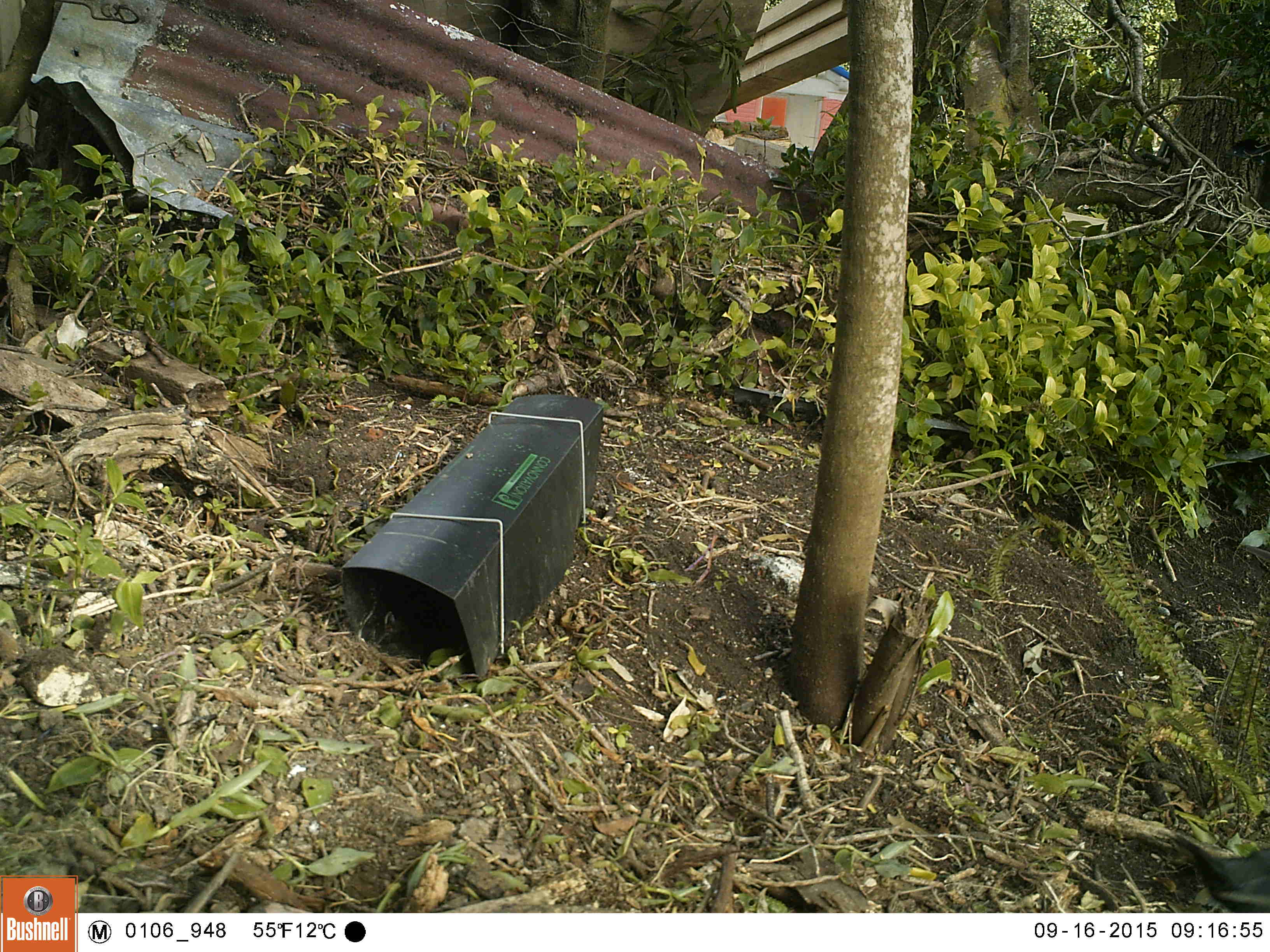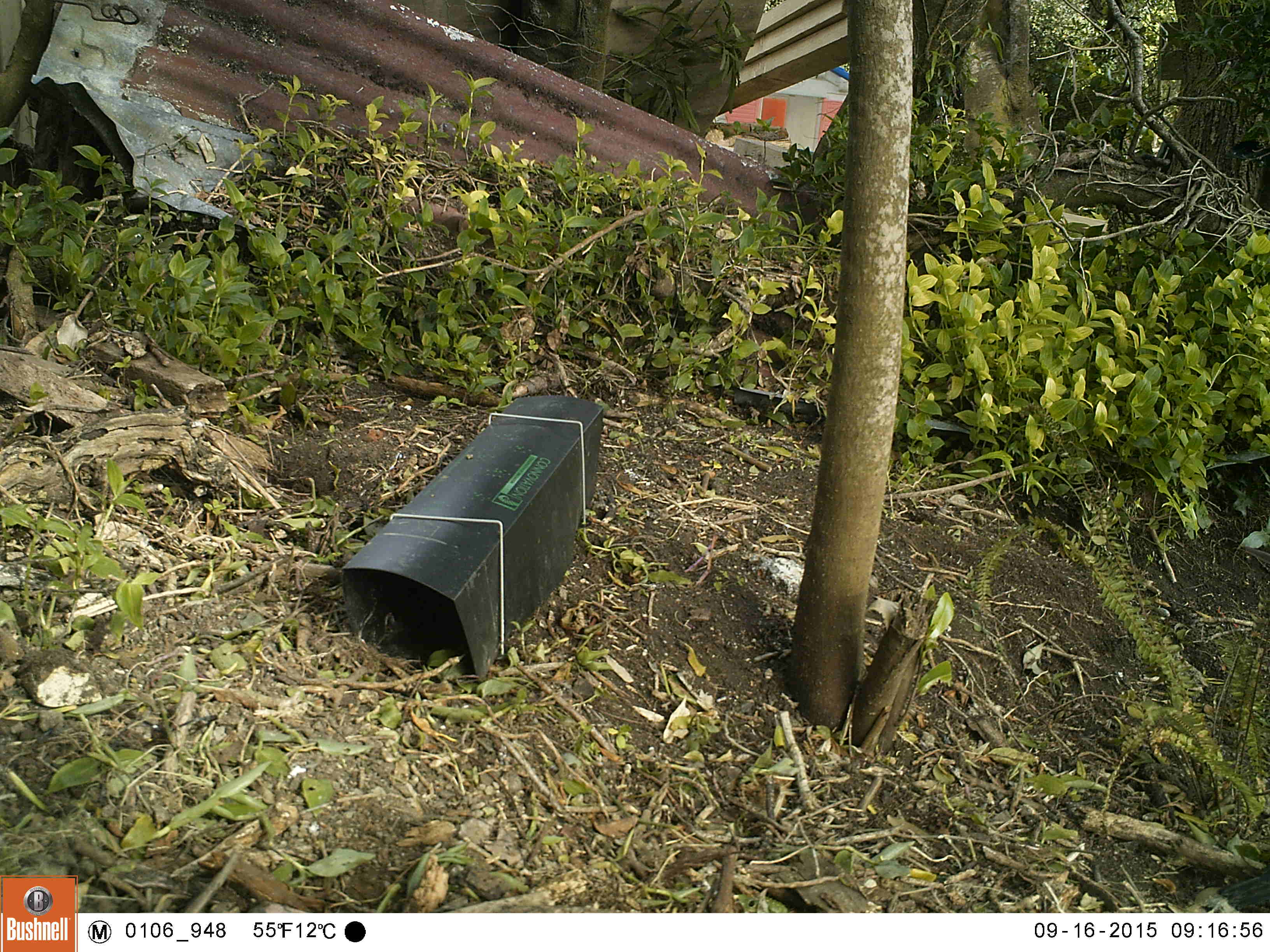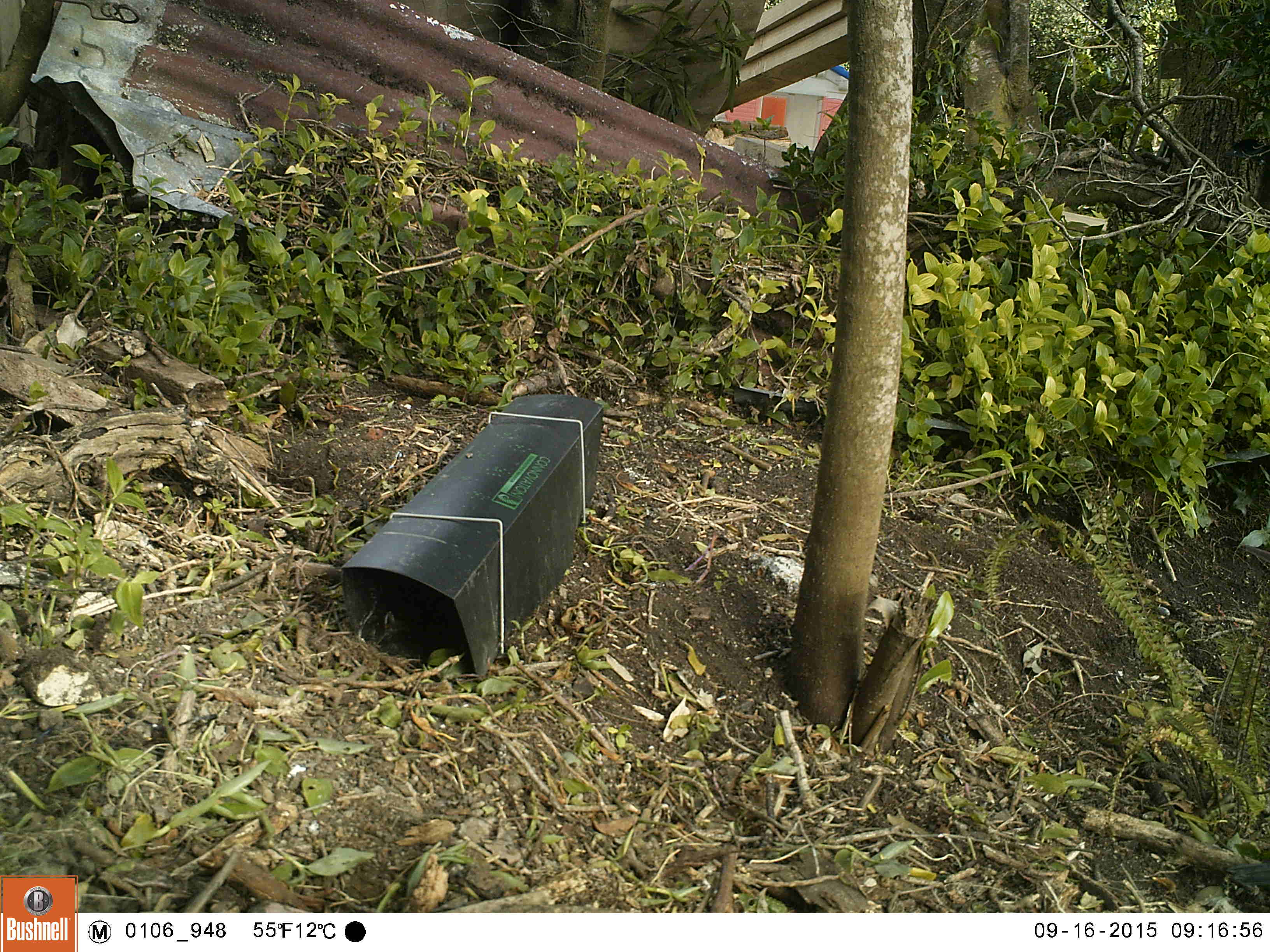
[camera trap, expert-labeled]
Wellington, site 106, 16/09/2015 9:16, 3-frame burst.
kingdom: Animalia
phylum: Chordata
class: Aves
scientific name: Aves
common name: bird